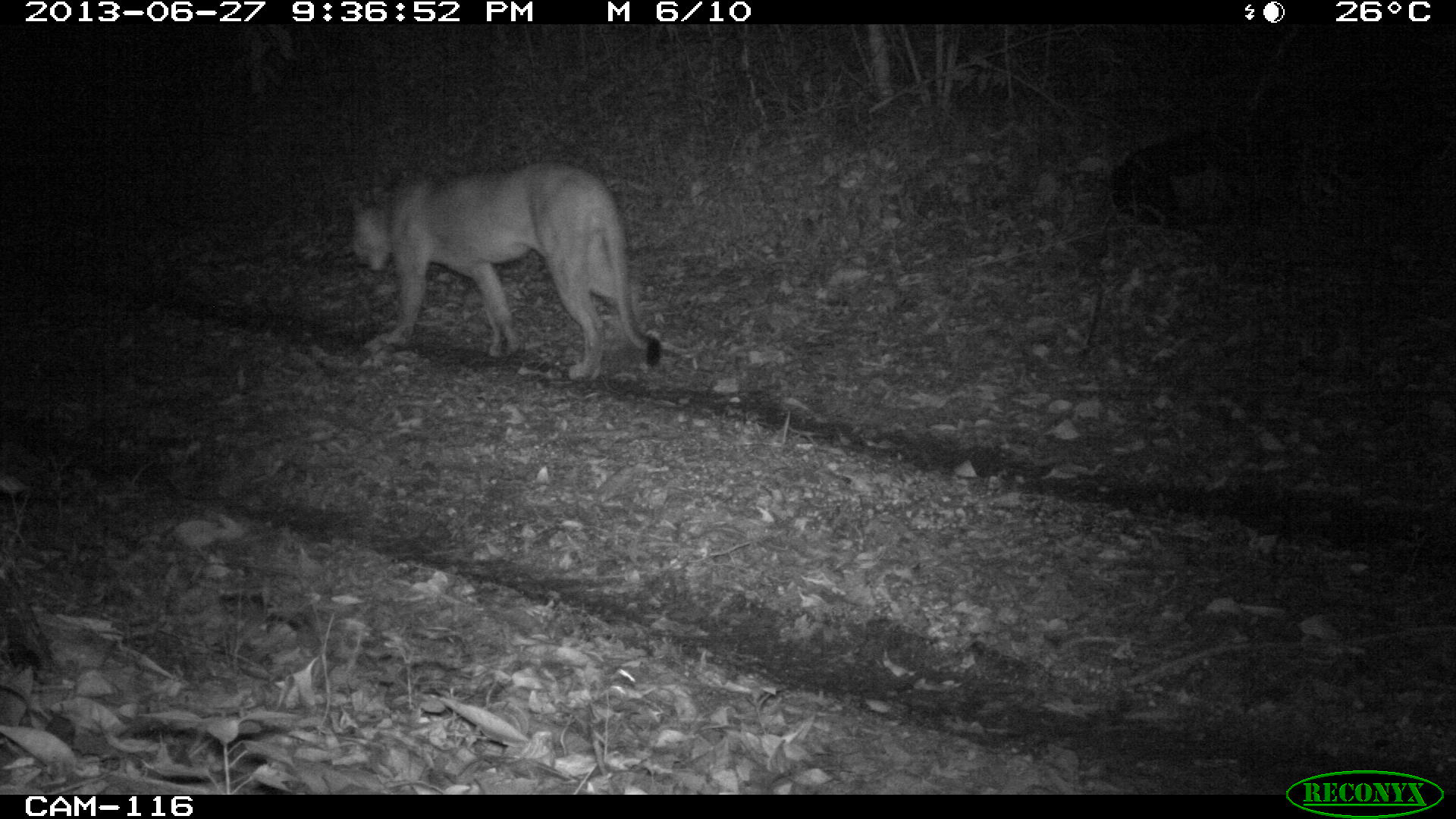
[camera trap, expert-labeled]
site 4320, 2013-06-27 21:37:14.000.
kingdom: Animalia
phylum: Chordata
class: Mammalia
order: Carnivora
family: Felidae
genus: Puma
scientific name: Puma concolor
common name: mountain lion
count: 1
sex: male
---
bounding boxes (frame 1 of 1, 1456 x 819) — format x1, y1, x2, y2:
puma concolor: 347, 160, 661, 382